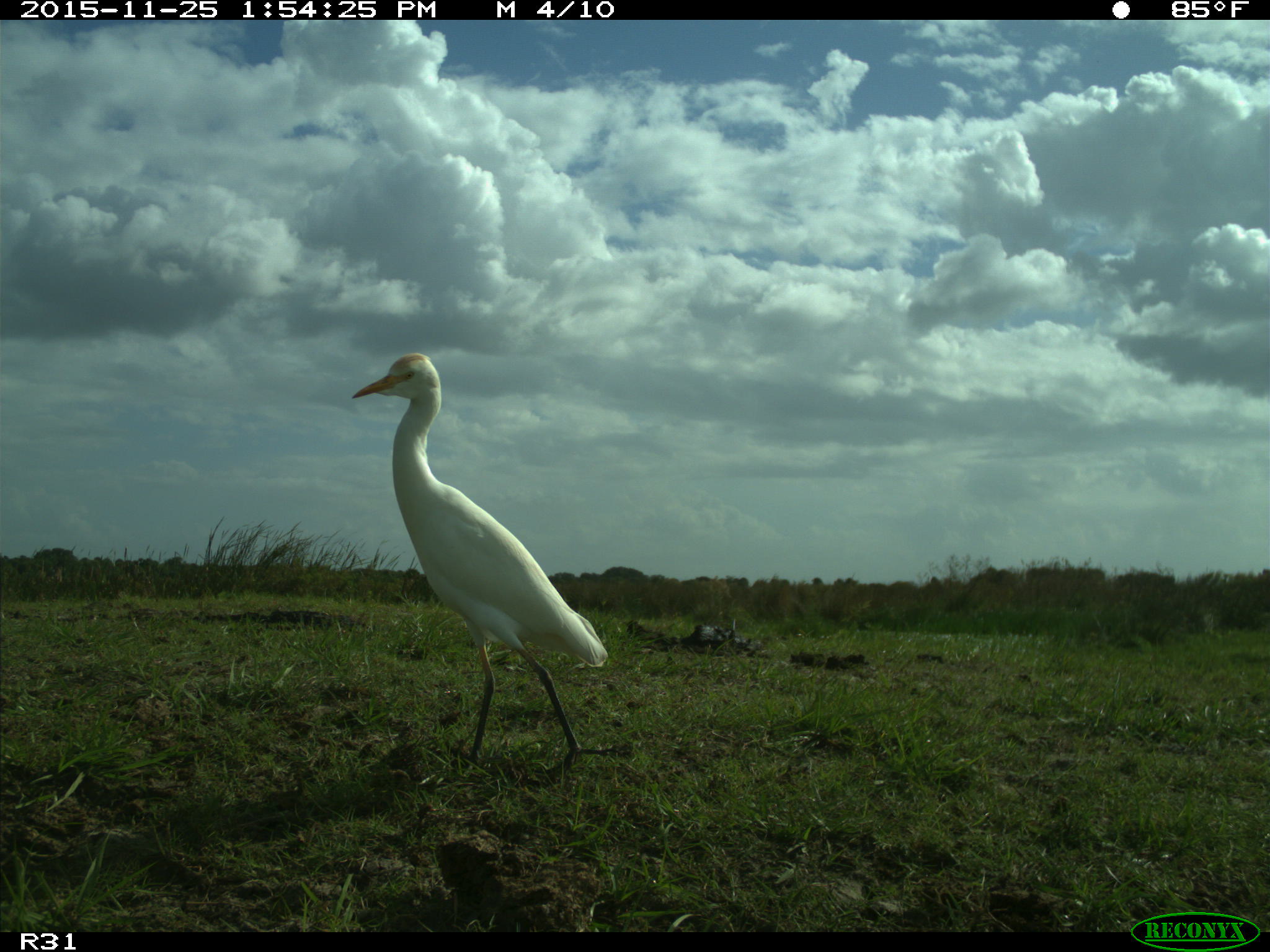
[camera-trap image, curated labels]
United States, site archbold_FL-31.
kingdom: Animalia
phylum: Chordata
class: Aves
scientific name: Aves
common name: birds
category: unidentified bird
Unidentified bird (birds) (Aves).